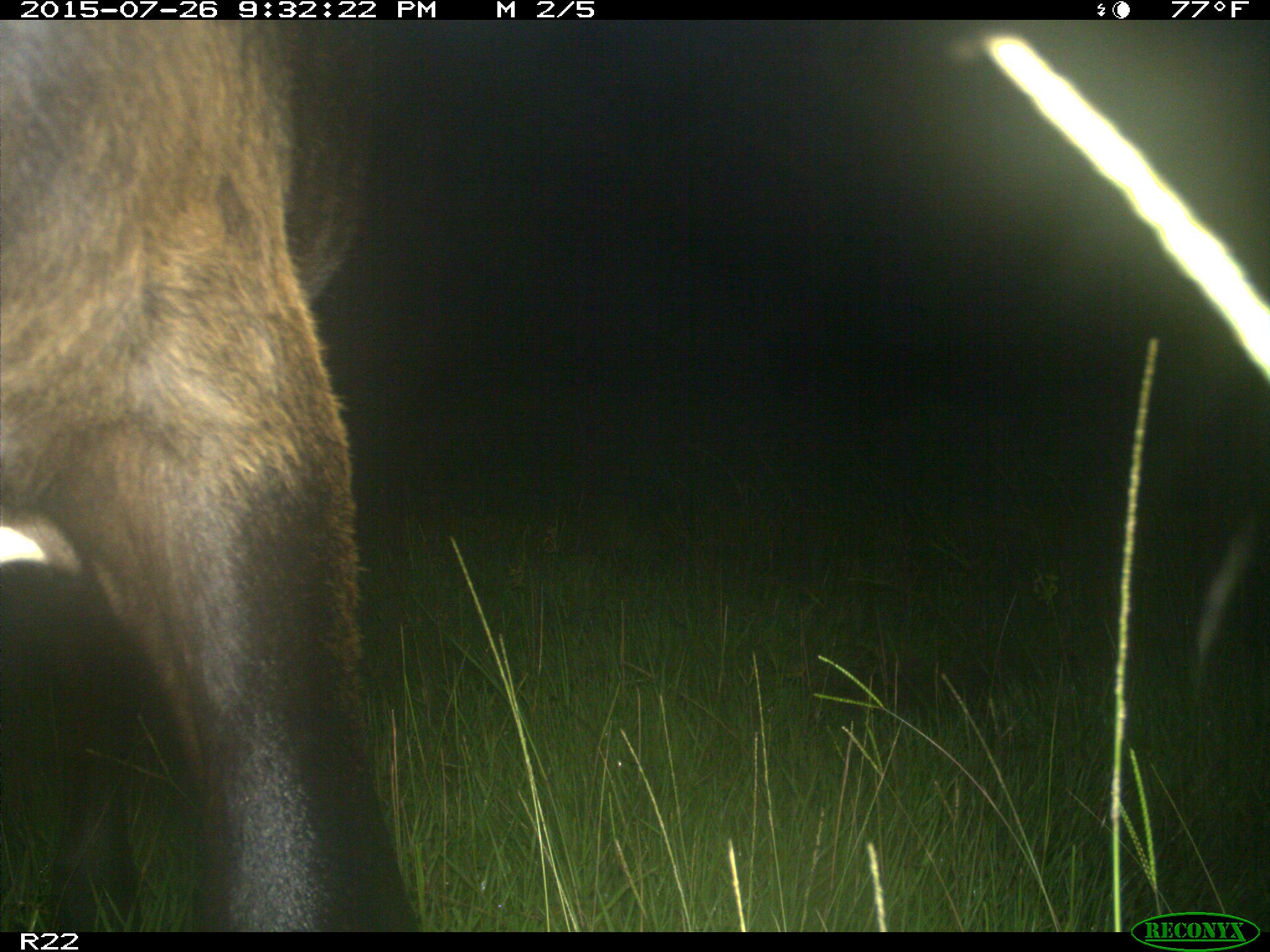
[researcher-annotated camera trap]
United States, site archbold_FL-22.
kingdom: Animalia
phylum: Chordata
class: Mammalia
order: Artiodactyla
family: Bovidae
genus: Bos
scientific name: Bos taurus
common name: domestic cow